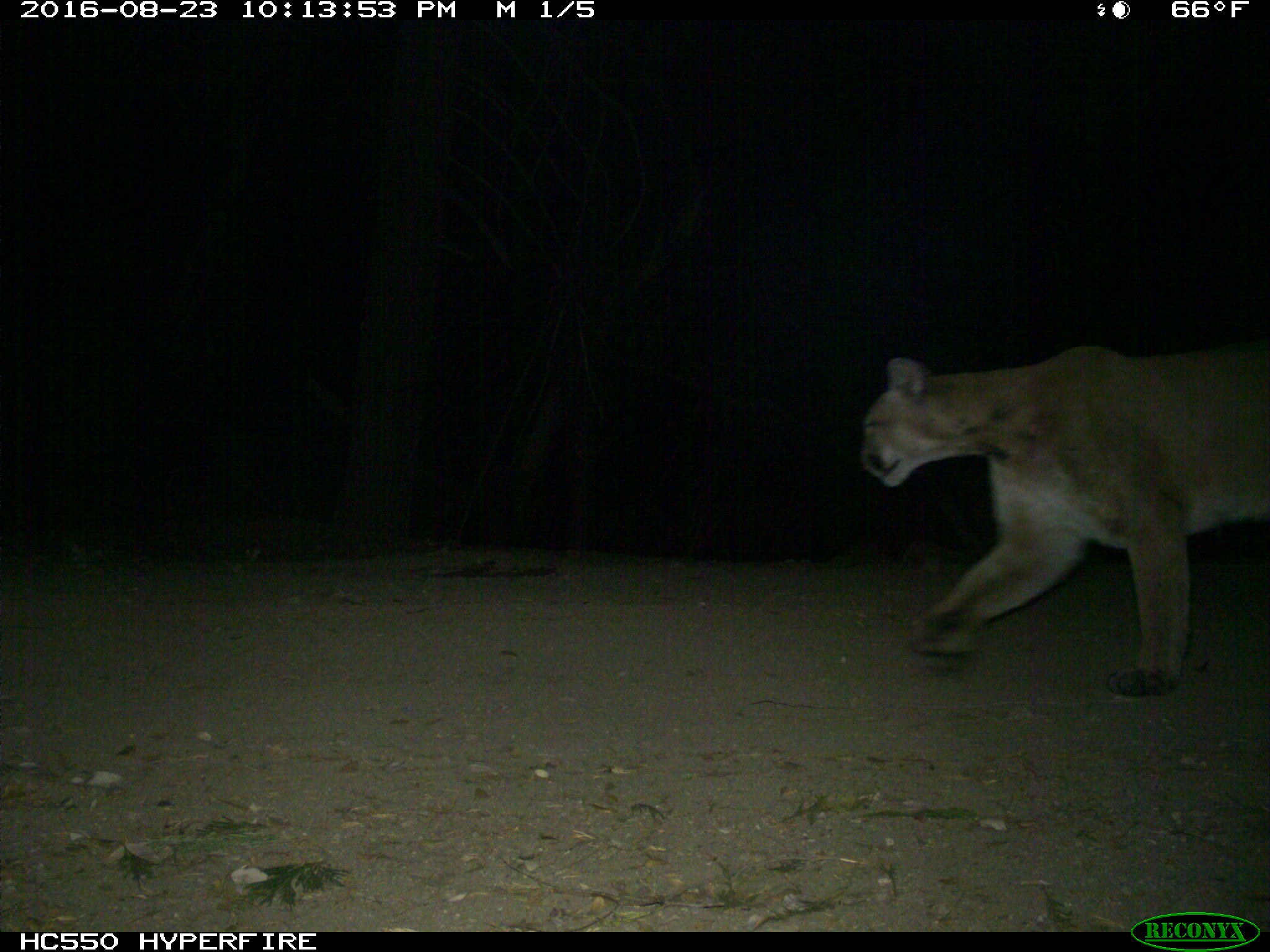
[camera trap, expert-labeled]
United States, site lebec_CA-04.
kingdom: Animalia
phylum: Chordata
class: Mammalia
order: Carnivora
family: Felidae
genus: Puma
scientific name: Puma concolor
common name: mountain lion